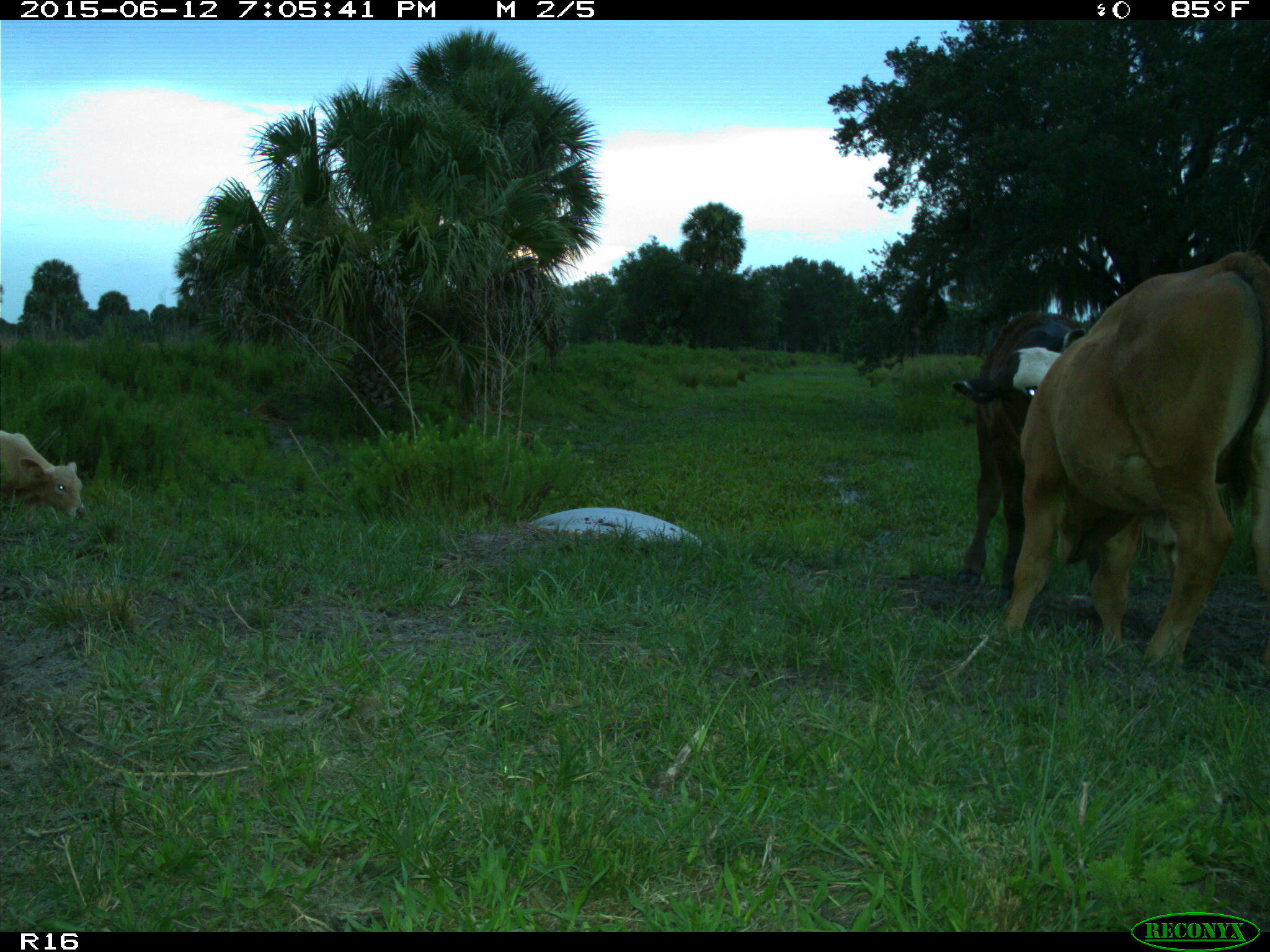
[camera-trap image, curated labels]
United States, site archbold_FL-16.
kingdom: Animalia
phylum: Chordata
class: Mammalia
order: Artiodactyla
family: Bovidae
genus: Bos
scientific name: Bos taurus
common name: domestic cow